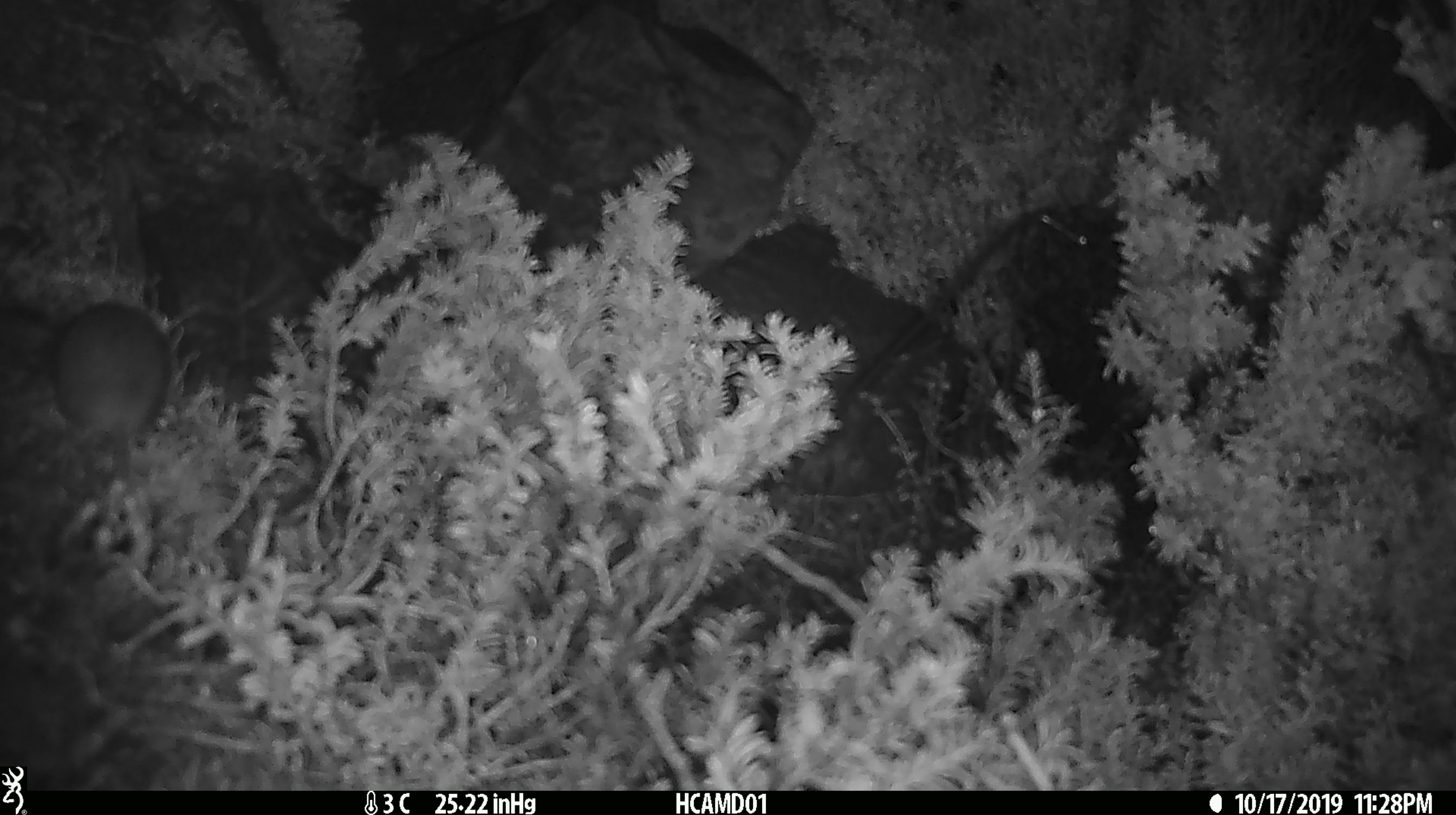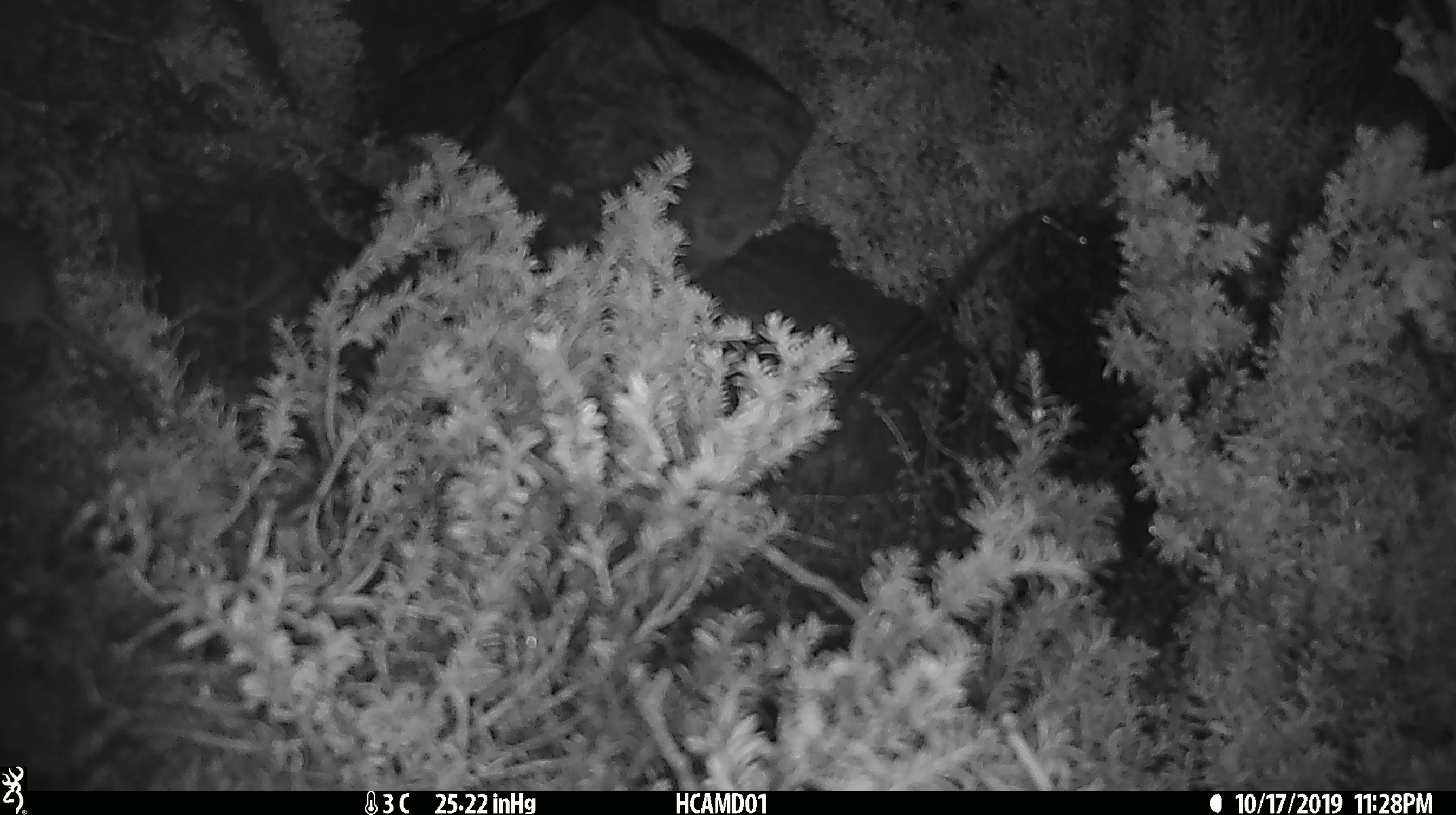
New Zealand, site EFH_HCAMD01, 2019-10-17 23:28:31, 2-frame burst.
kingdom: Animalia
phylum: Chordata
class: Mammalia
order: Rodentia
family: Muridae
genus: Mus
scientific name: Mus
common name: mouse